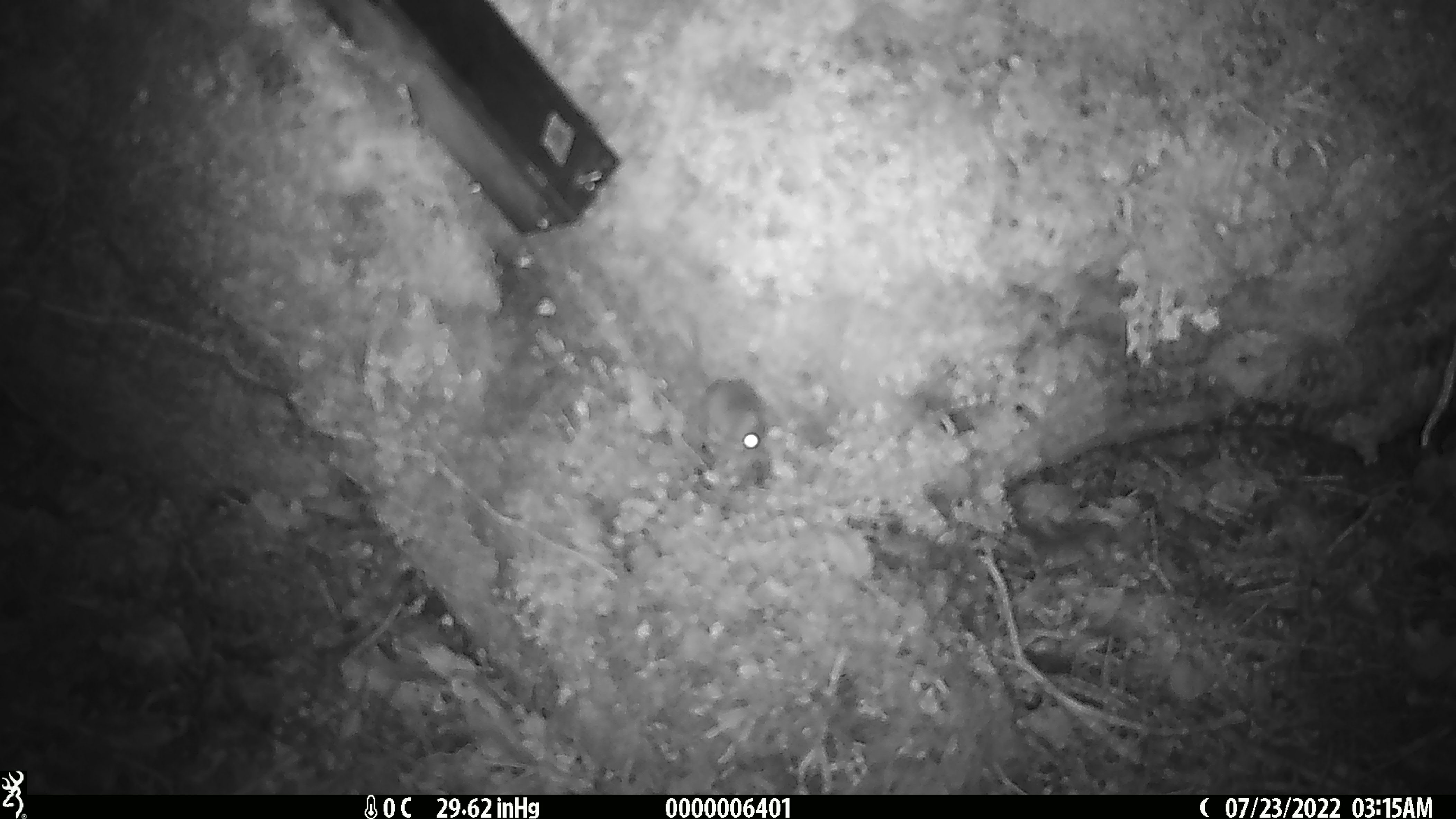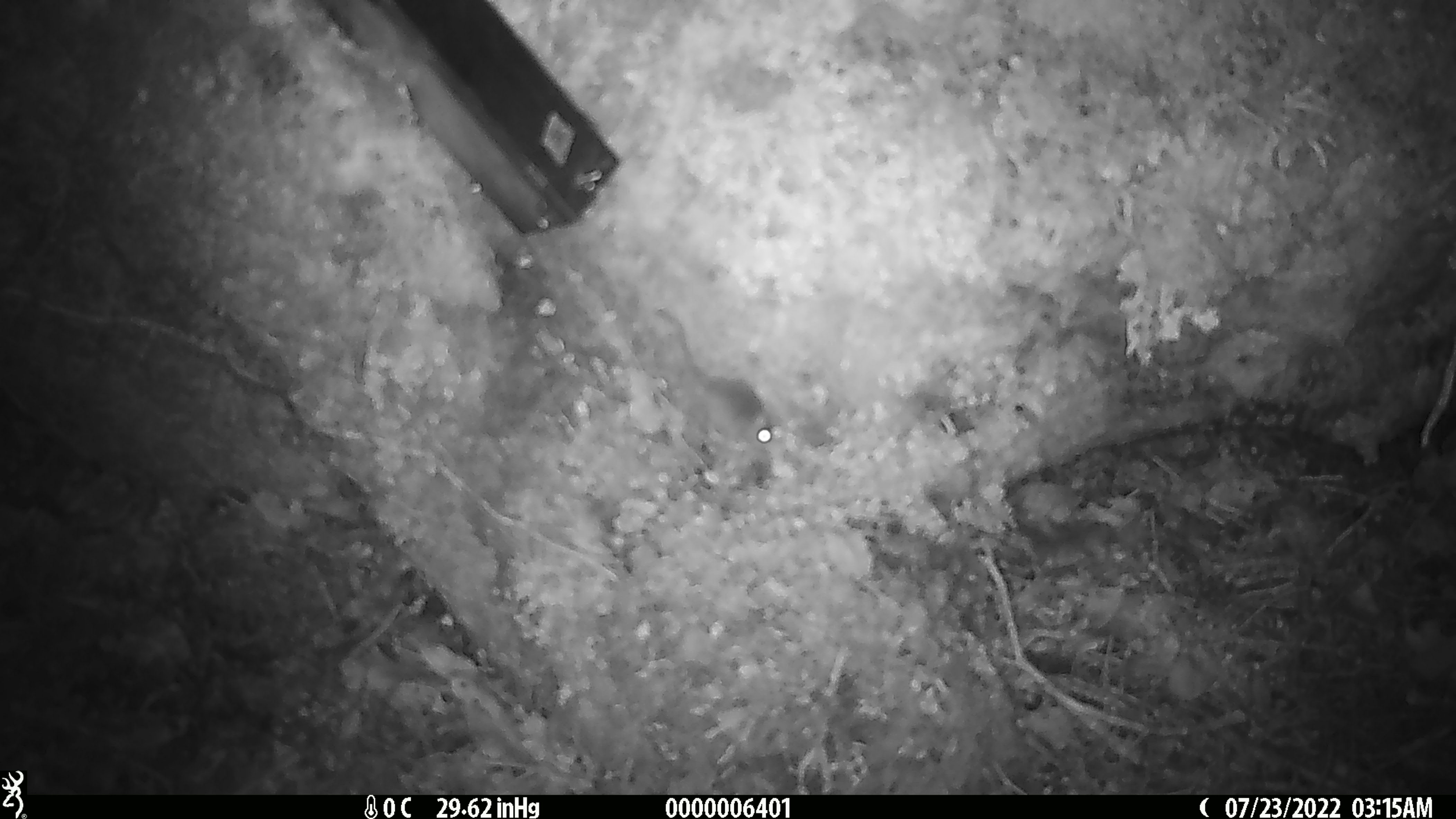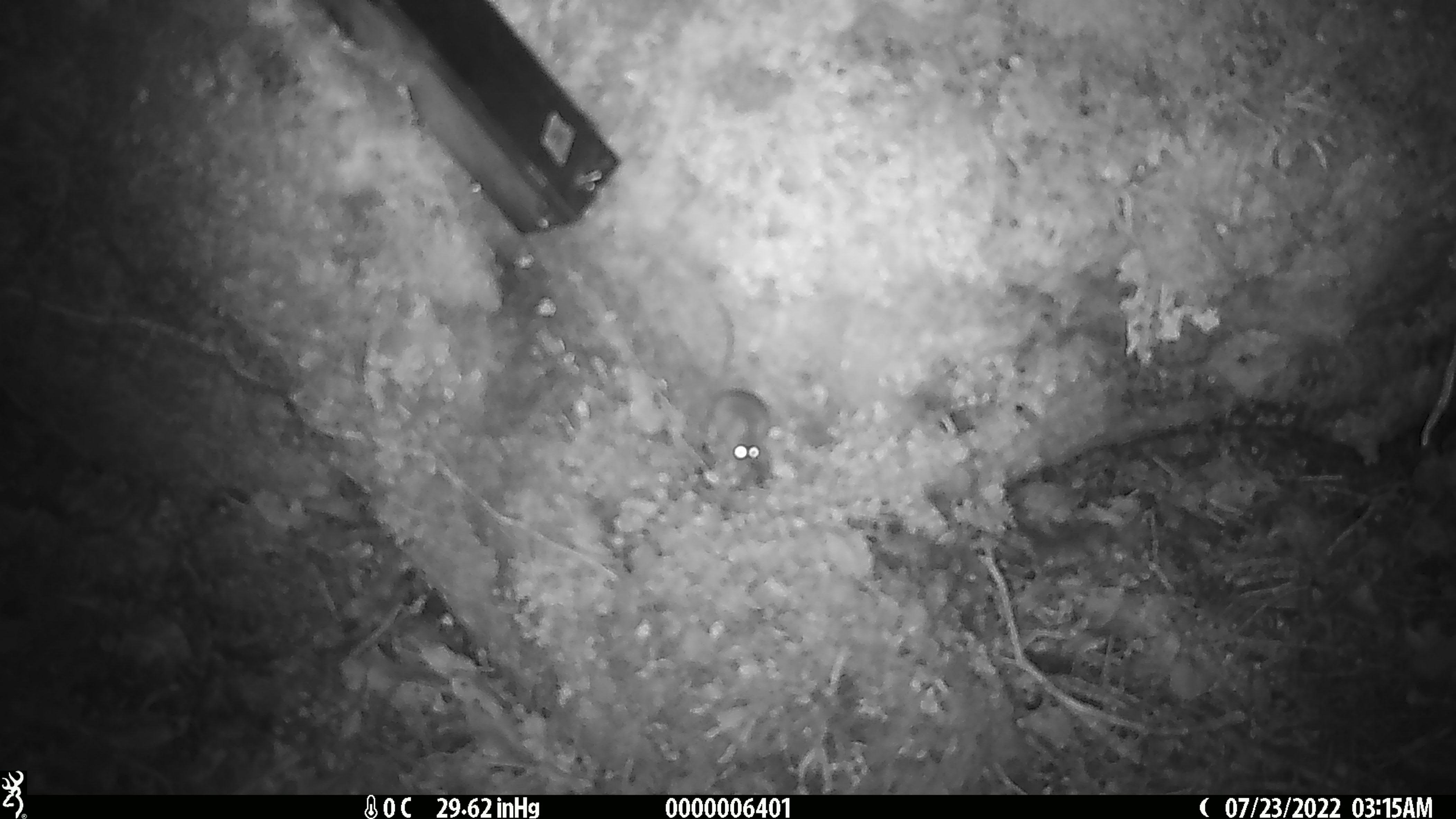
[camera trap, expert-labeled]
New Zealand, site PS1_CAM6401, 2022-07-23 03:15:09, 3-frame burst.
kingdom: Animalia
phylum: Chordata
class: Mammalia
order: Rodentia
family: Muridae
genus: Mus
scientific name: Mus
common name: mouse